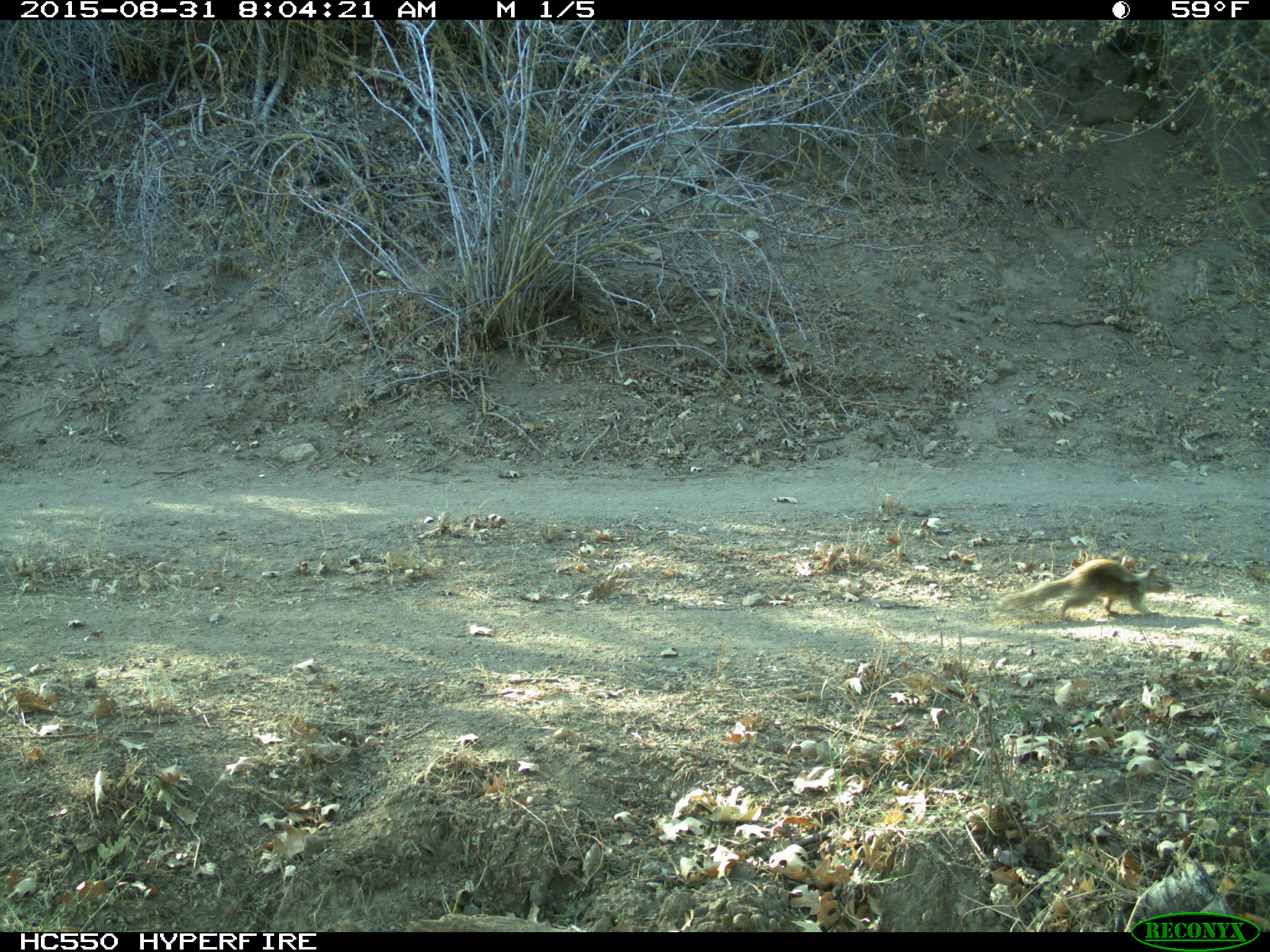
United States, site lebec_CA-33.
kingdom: Animalia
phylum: Chordata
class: Mammalia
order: Rodentia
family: Sciuridae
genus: Otospermophilus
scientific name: Otospermophilus beecheyi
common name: california ground squirrel